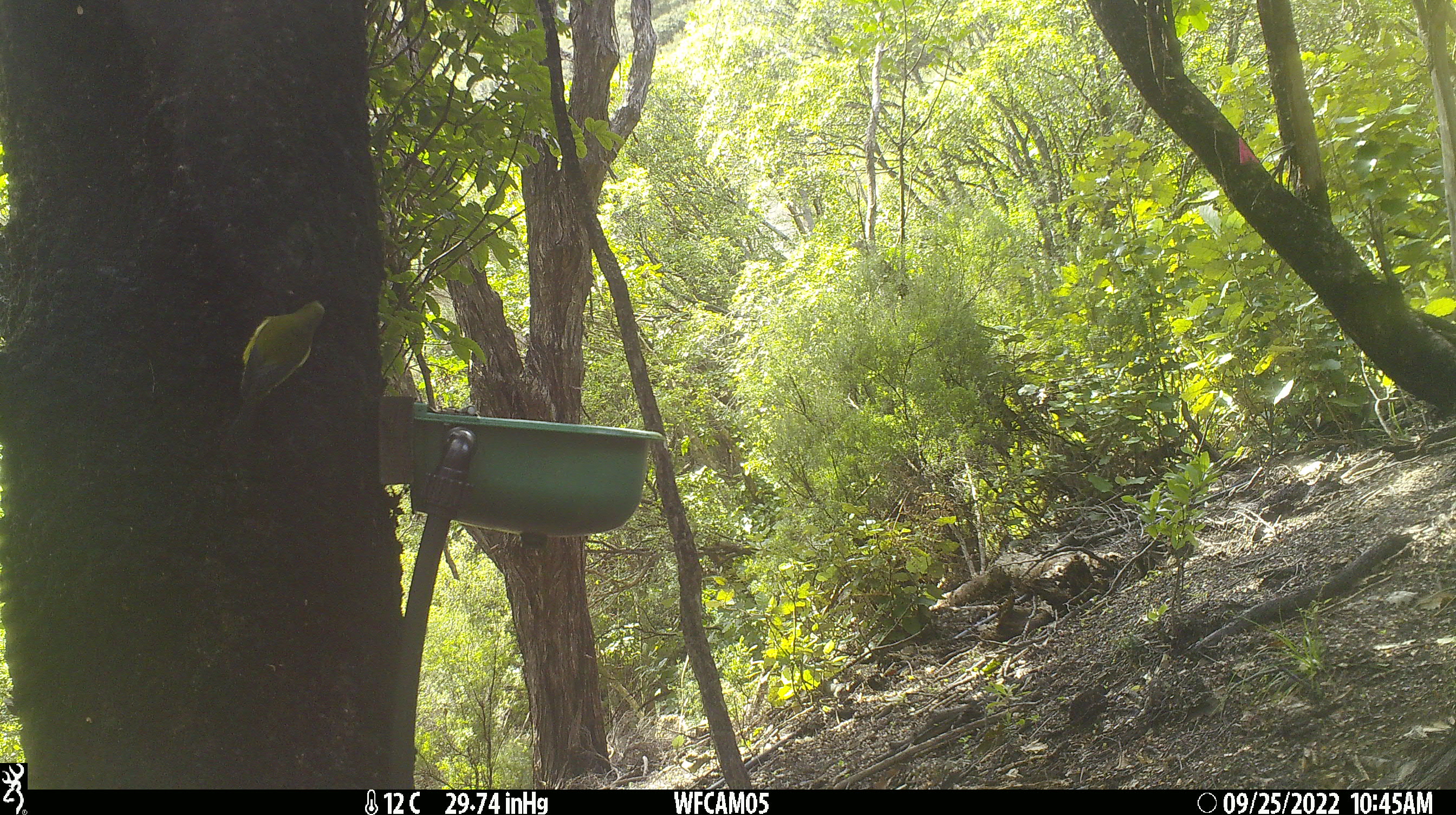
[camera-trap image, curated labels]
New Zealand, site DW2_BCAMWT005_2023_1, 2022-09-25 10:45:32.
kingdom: Animalia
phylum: Chordata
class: Aves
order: Passeriformes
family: Meliphagidae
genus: Anthornis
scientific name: Anthornis melanura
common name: new zealand bellbird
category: bellbird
Bellbird (new zealand bellbird) (Anthornis melanura).